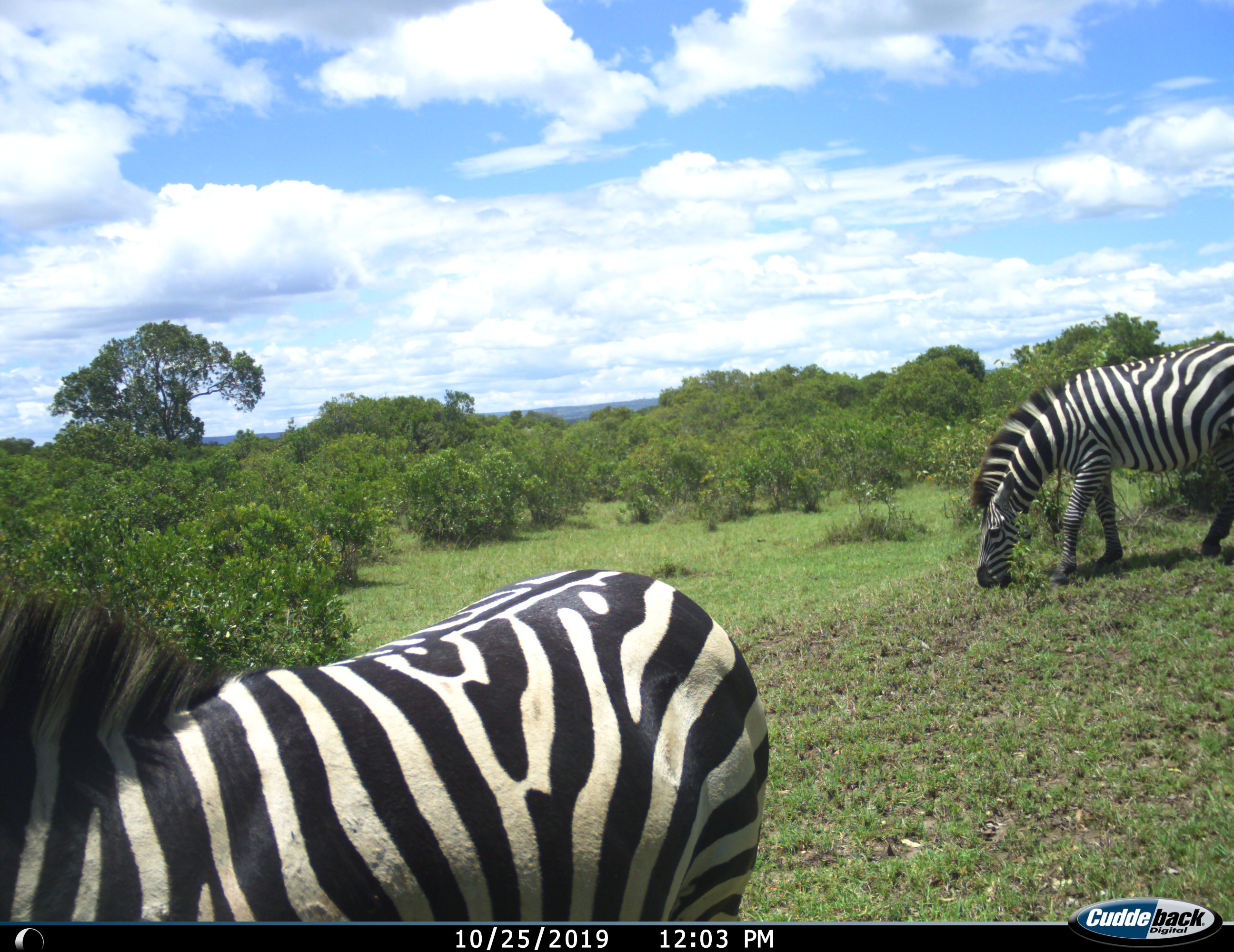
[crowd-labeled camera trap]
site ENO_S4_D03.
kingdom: Animalia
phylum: Chordata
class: Mammalia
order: Perissodactyla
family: Equidae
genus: Equus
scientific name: Equus quagga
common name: plains zebra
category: zebraplains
Zebraplains (plains zebra) (Equus quagga), count 2. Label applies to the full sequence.